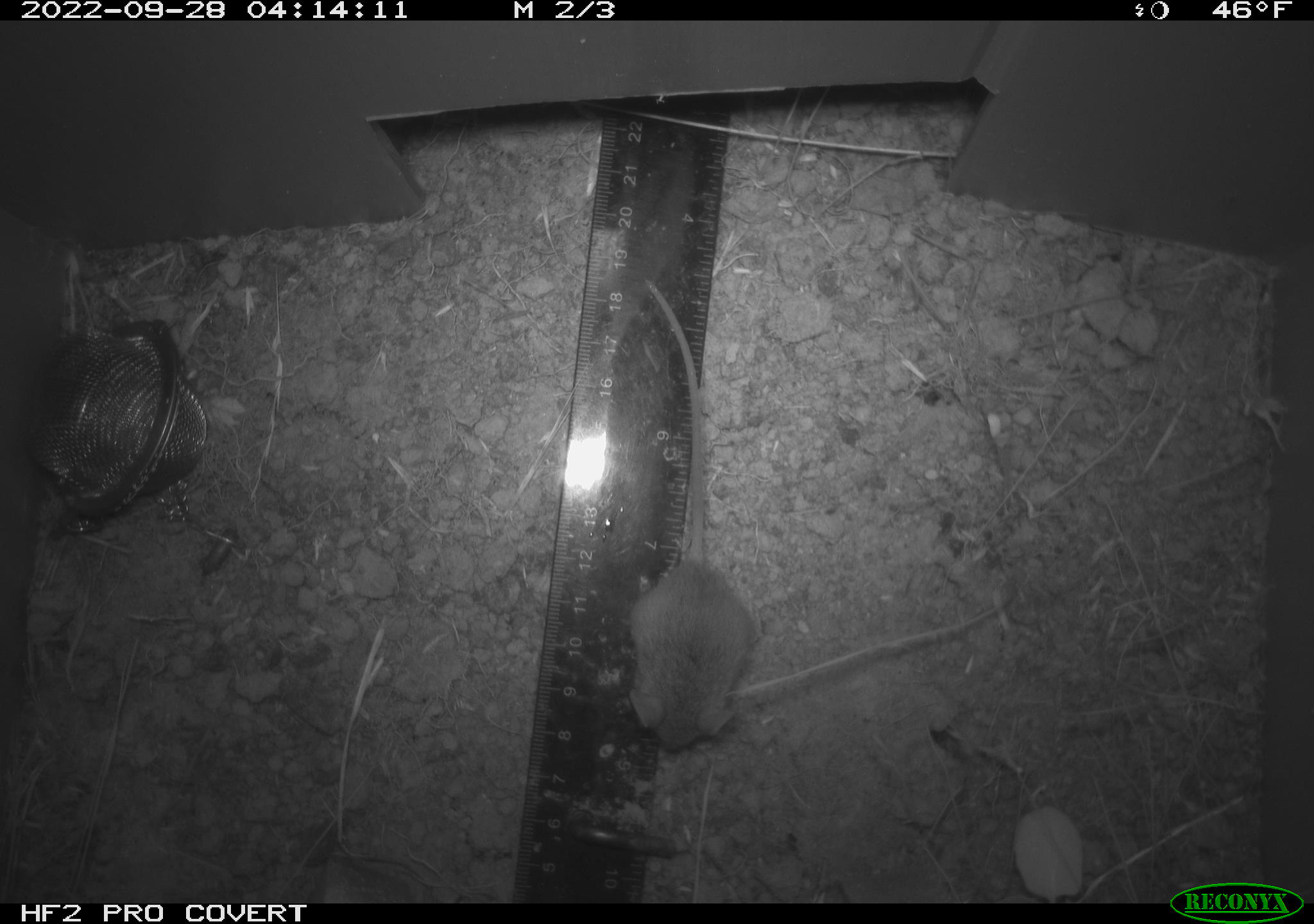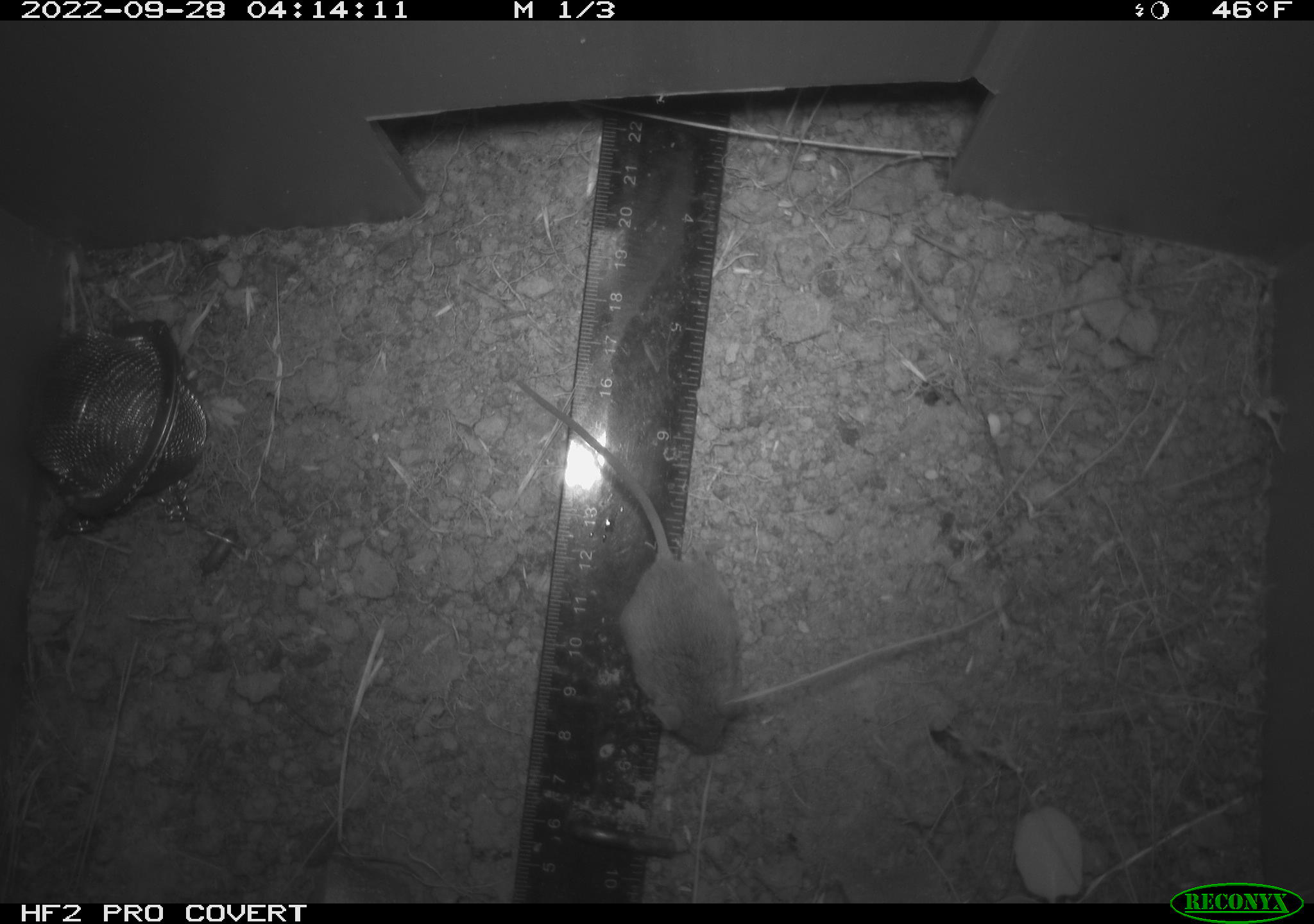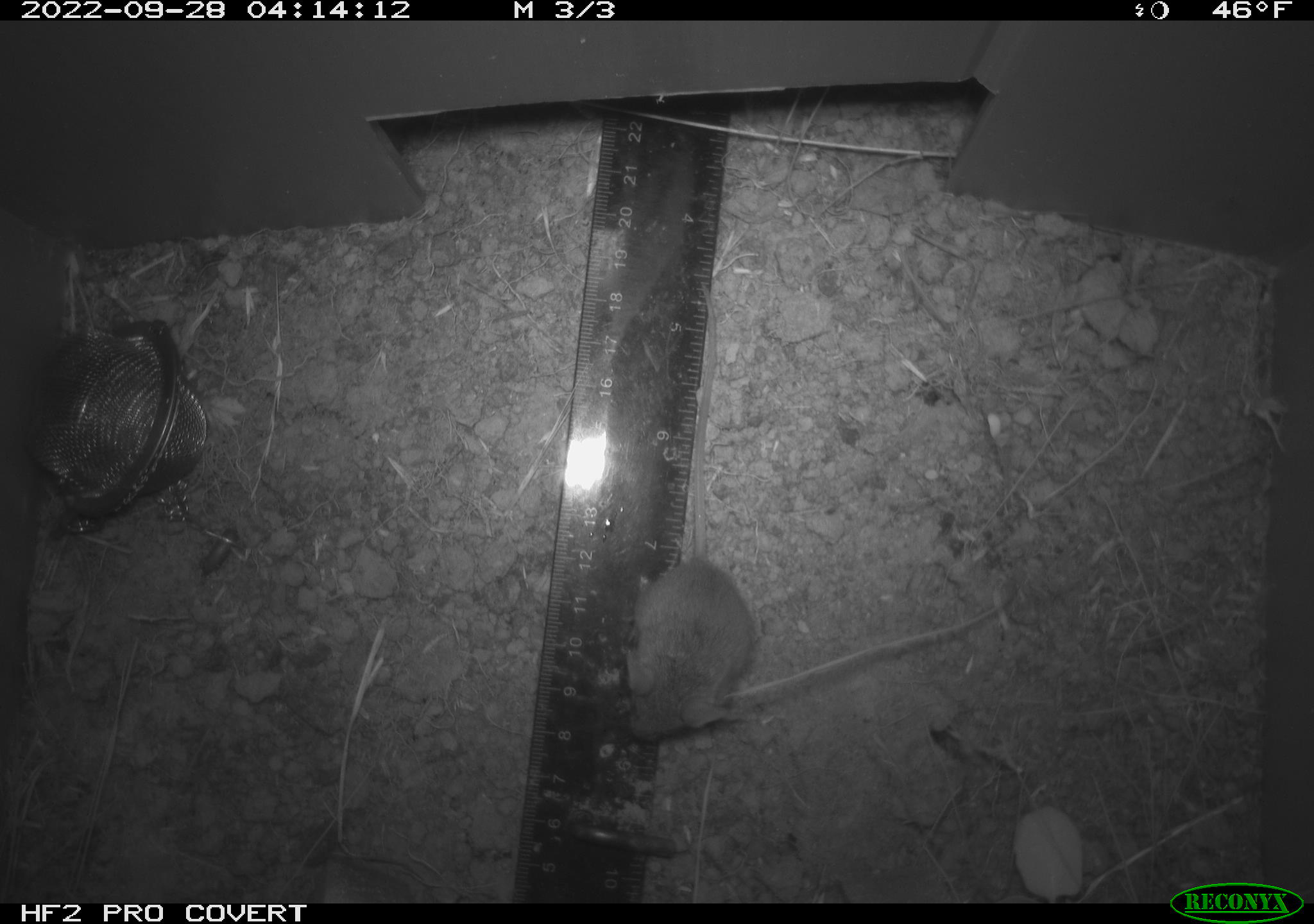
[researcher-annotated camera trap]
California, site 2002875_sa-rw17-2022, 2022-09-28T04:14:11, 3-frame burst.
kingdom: Animalia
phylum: Chordata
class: Mammalia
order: Rodentia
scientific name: Rodentia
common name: mouse species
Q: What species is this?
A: Mouse species (Rodentia).